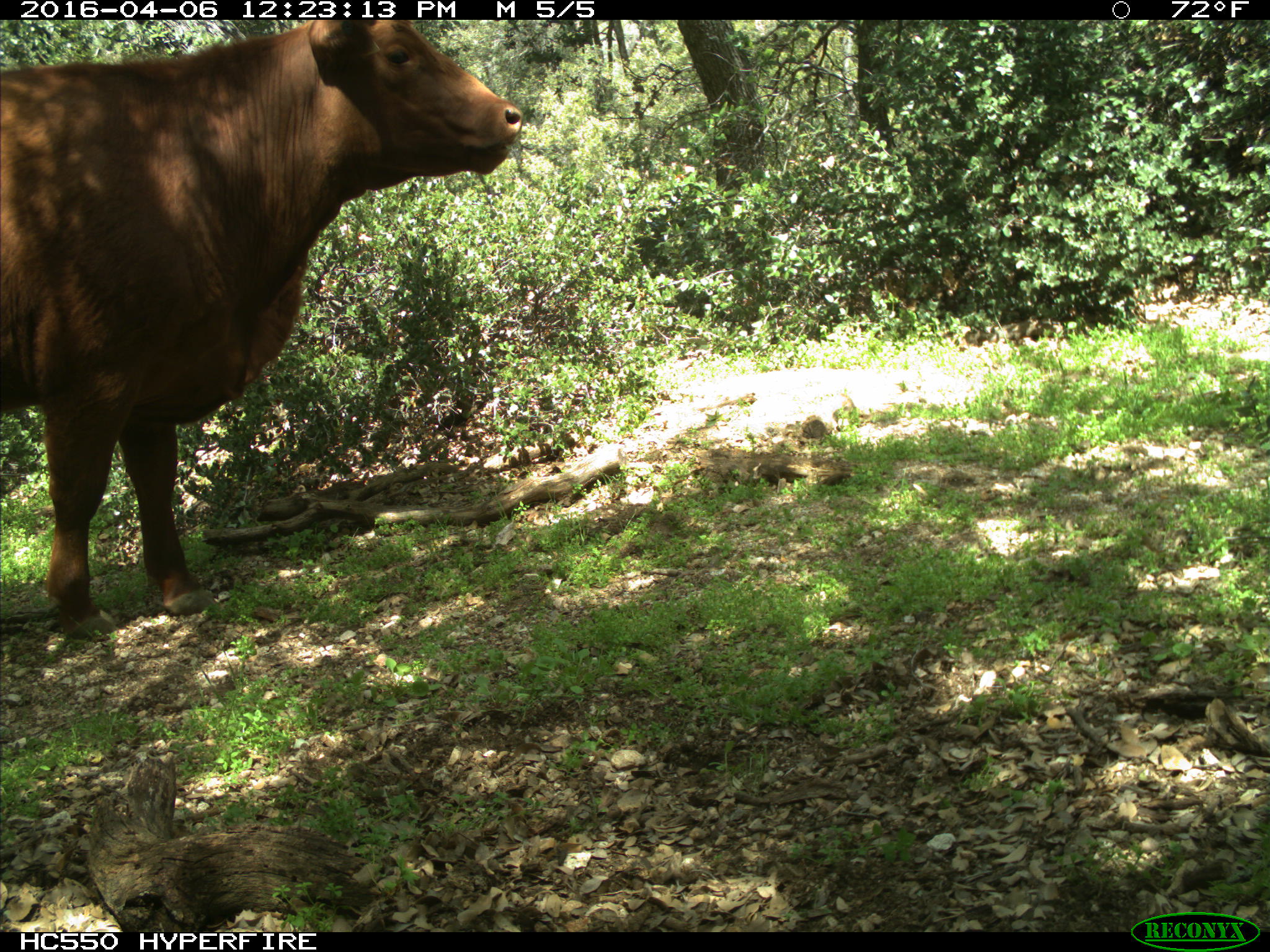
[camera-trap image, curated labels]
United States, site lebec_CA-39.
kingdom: Animalia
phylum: Chordata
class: Mammalia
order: Artiodactyla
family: Bovidae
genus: Bos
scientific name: Bos taurus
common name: domestic cow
Bos taurus (domestic cow).